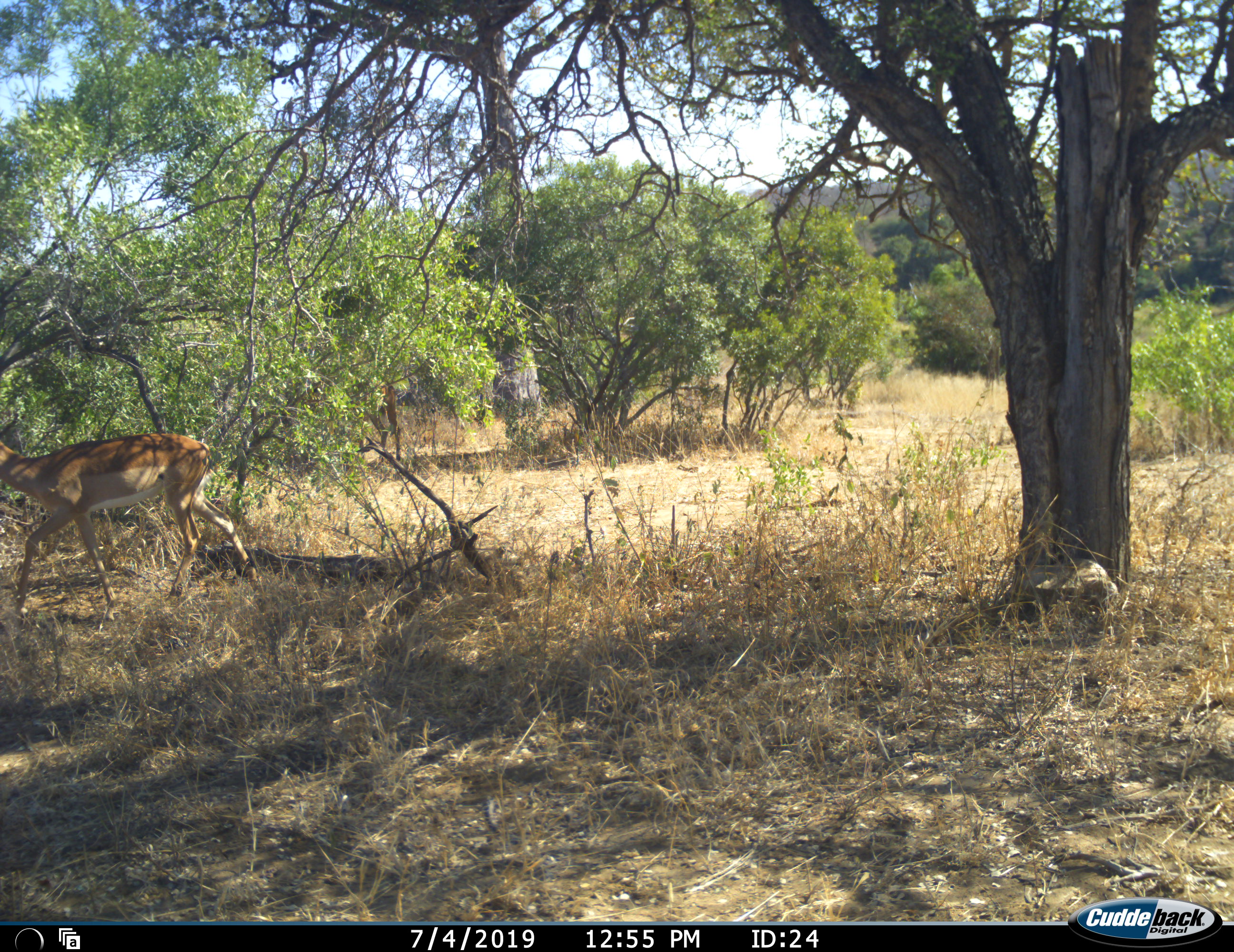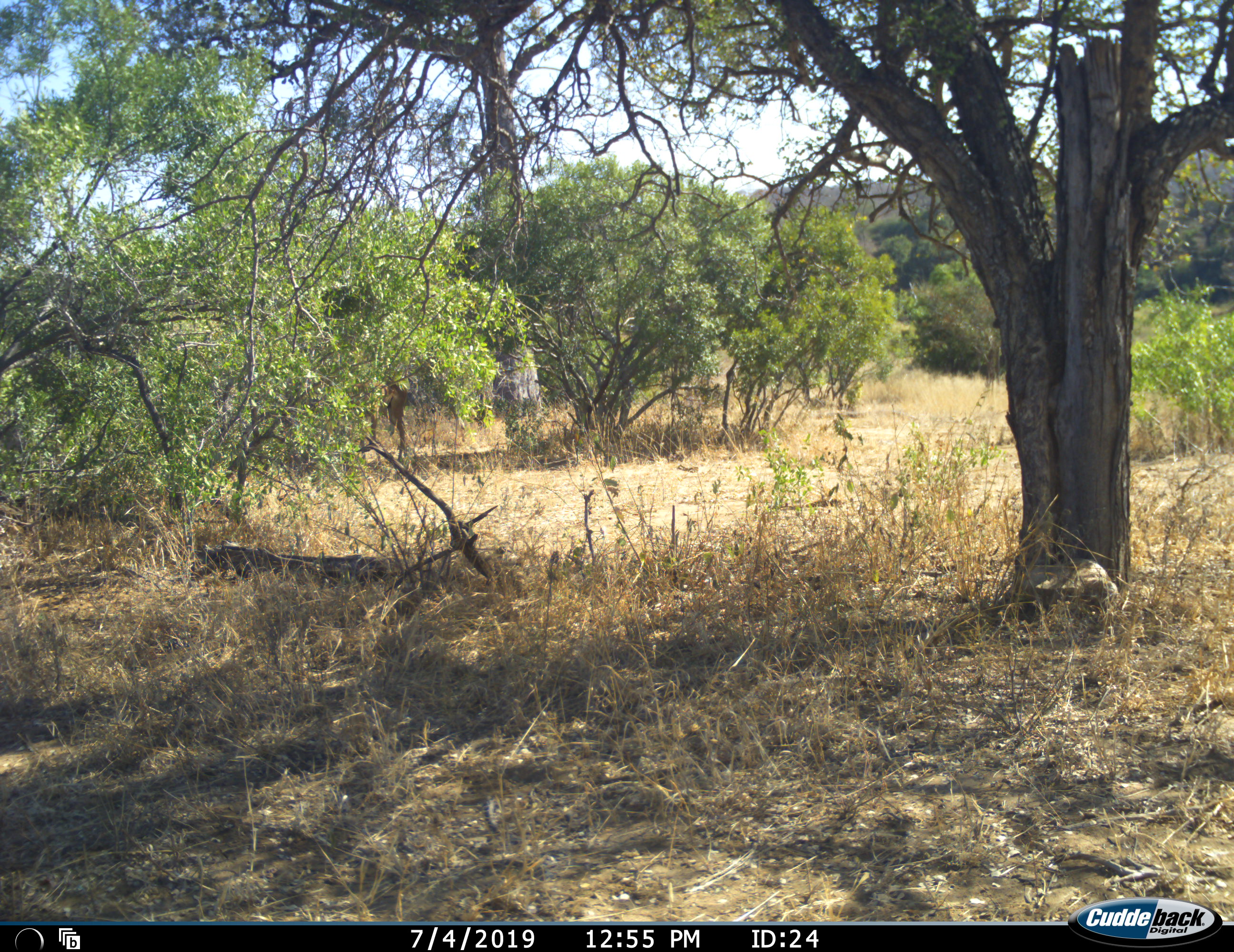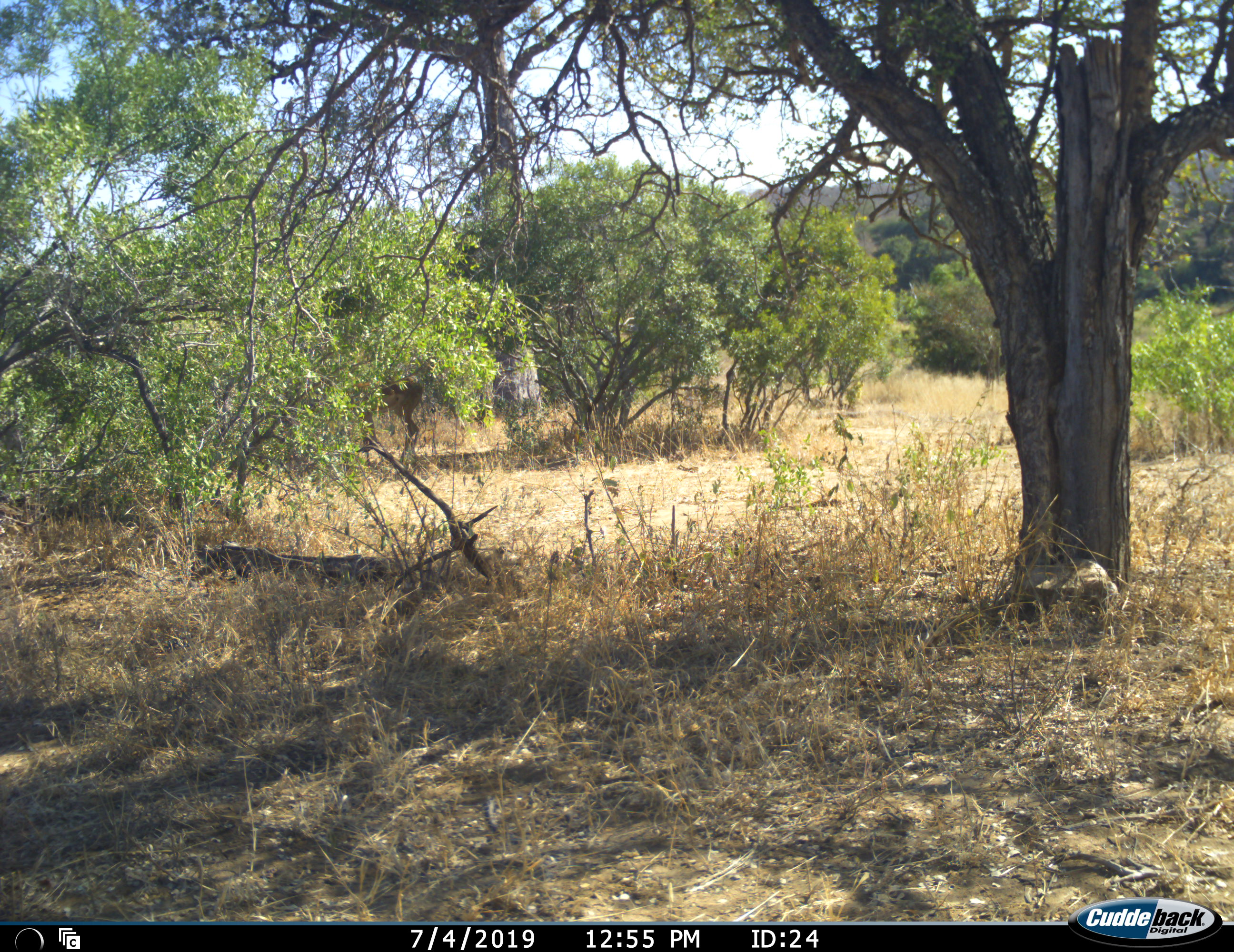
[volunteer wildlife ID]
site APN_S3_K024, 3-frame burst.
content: unidentified animal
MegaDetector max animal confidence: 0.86